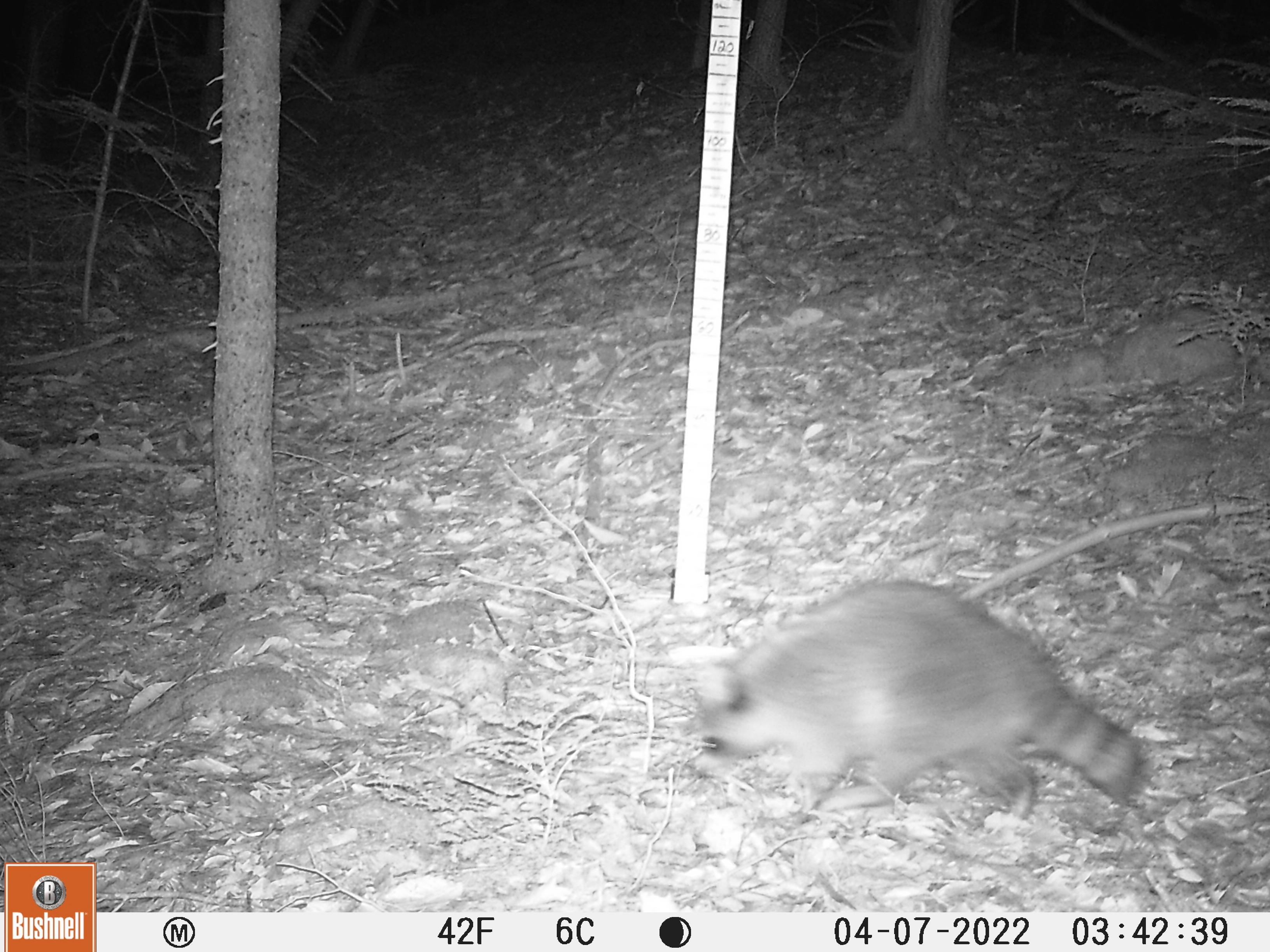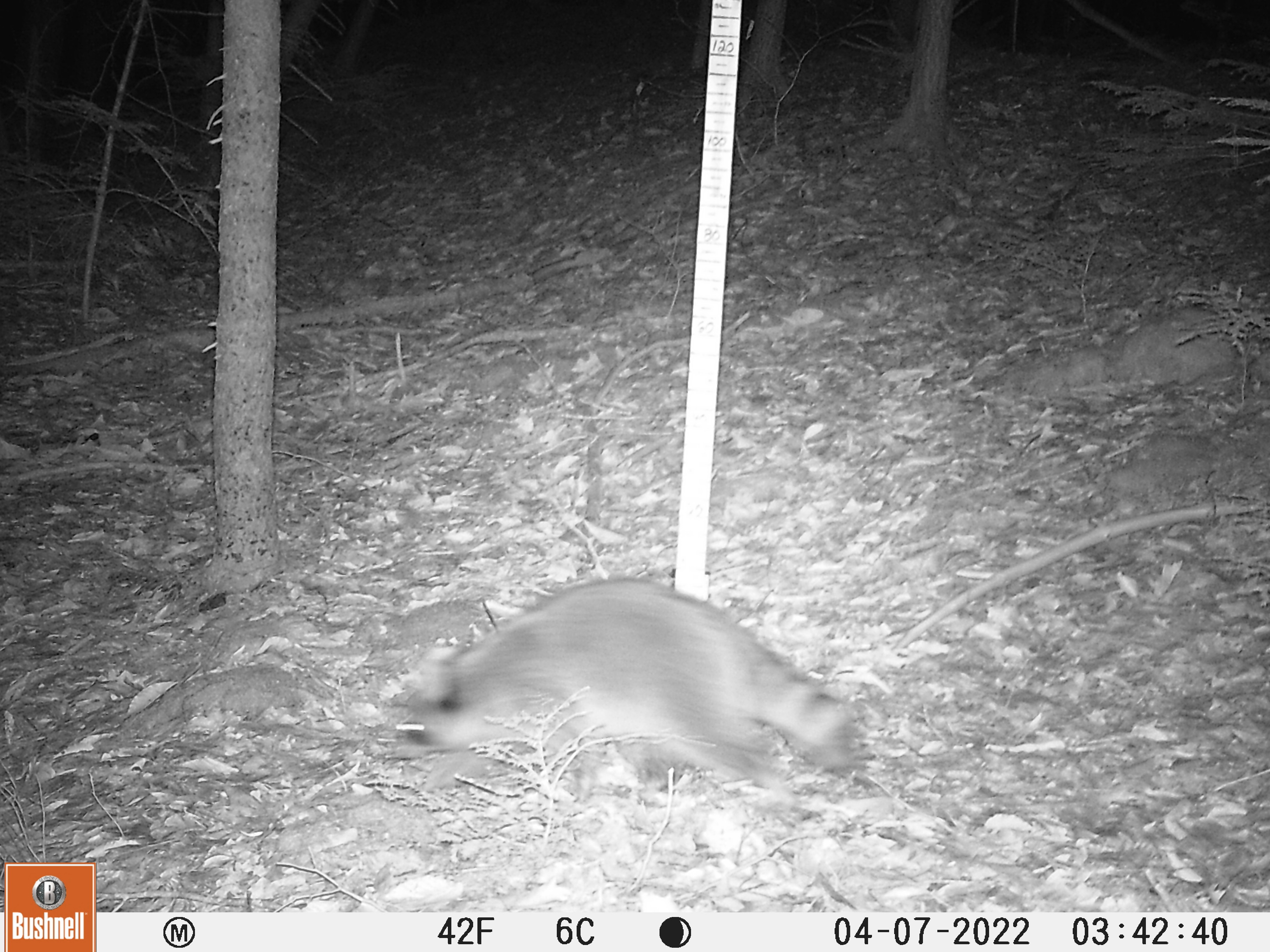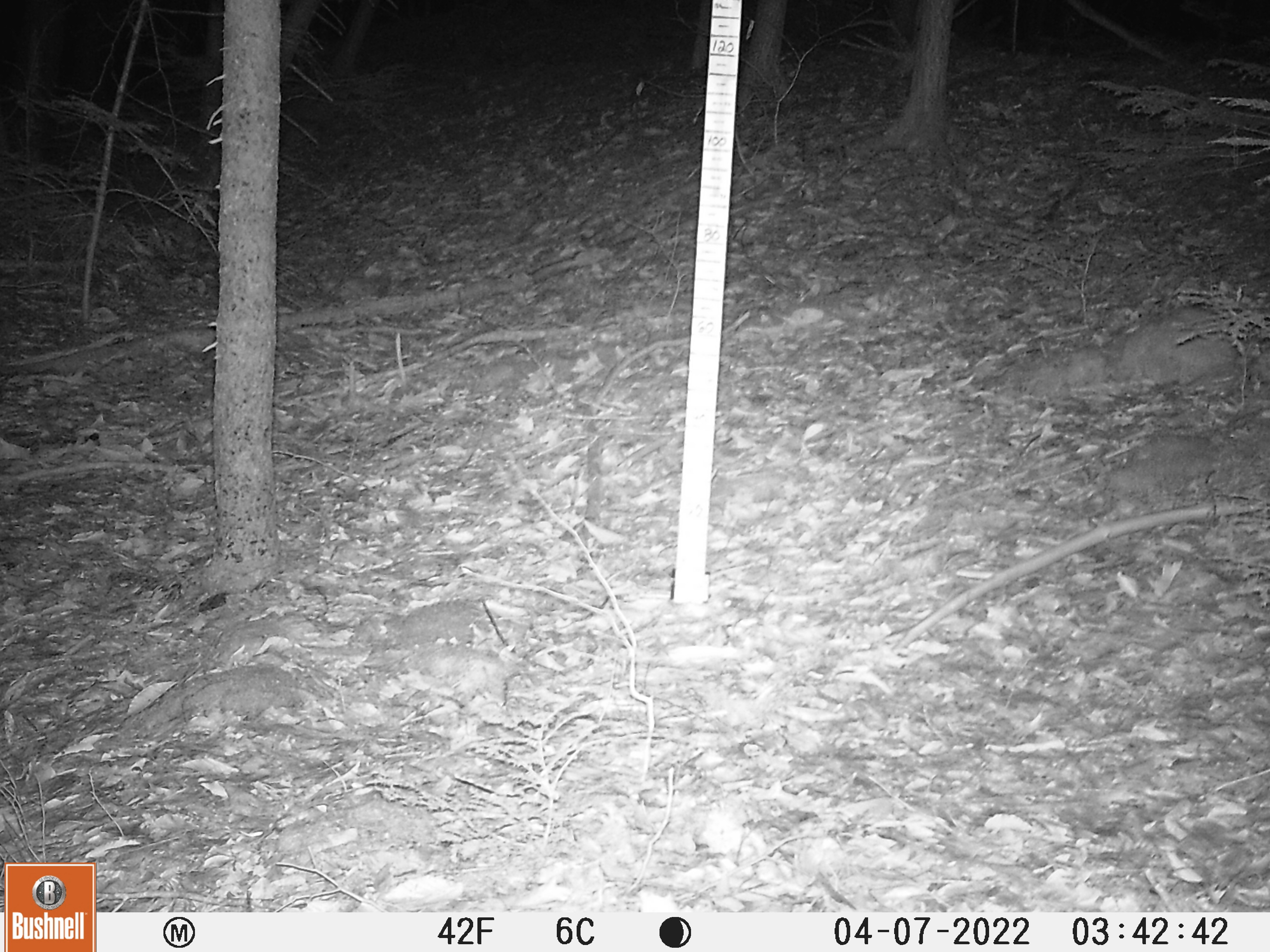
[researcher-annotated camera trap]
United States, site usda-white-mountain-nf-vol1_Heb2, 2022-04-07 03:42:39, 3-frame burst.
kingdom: Animalia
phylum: Chordata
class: Mammalia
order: Carnivora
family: Procyonidae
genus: Procyon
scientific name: Procyon lotor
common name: raccoon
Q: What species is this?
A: Raccoon (Procyon lotor).